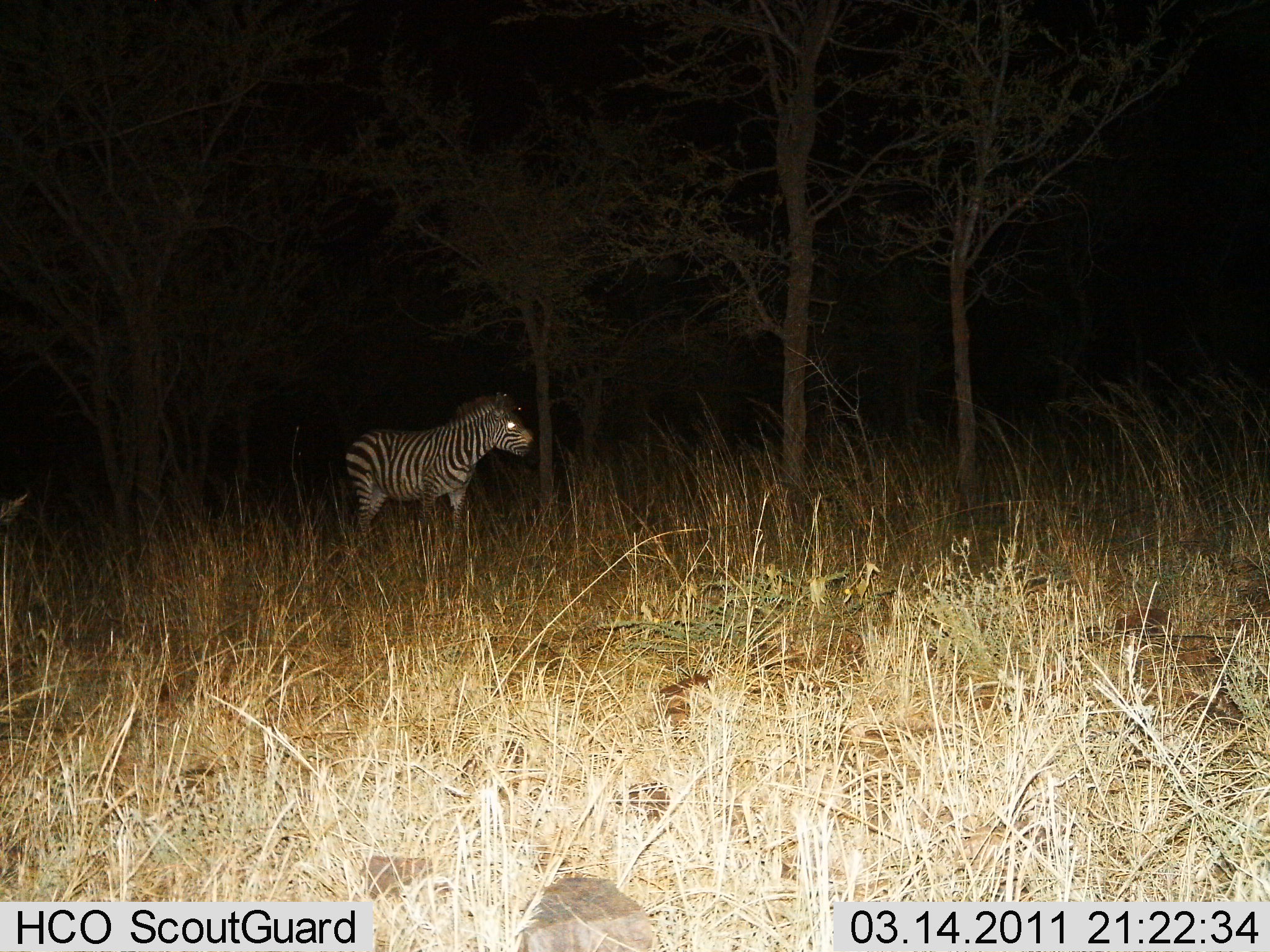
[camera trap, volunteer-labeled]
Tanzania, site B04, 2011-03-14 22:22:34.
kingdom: Animalia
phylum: Chordata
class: Mammalia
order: Perissodactyla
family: Equidae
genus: Equus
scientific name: Equus quagga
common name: plains zebra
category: zebra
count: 1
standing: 100%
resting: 0%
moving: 0%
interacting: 0%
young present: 0%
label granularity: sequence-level